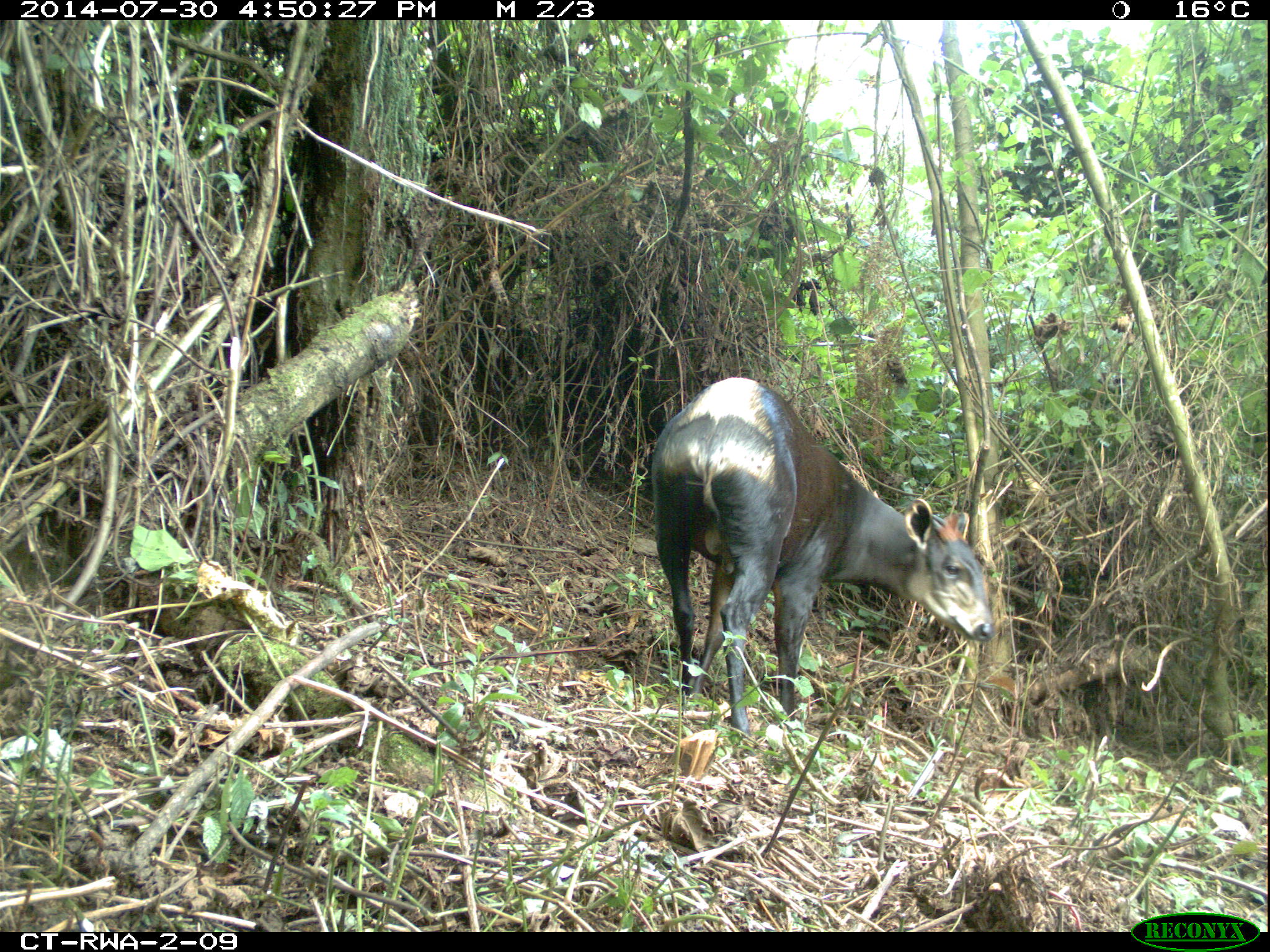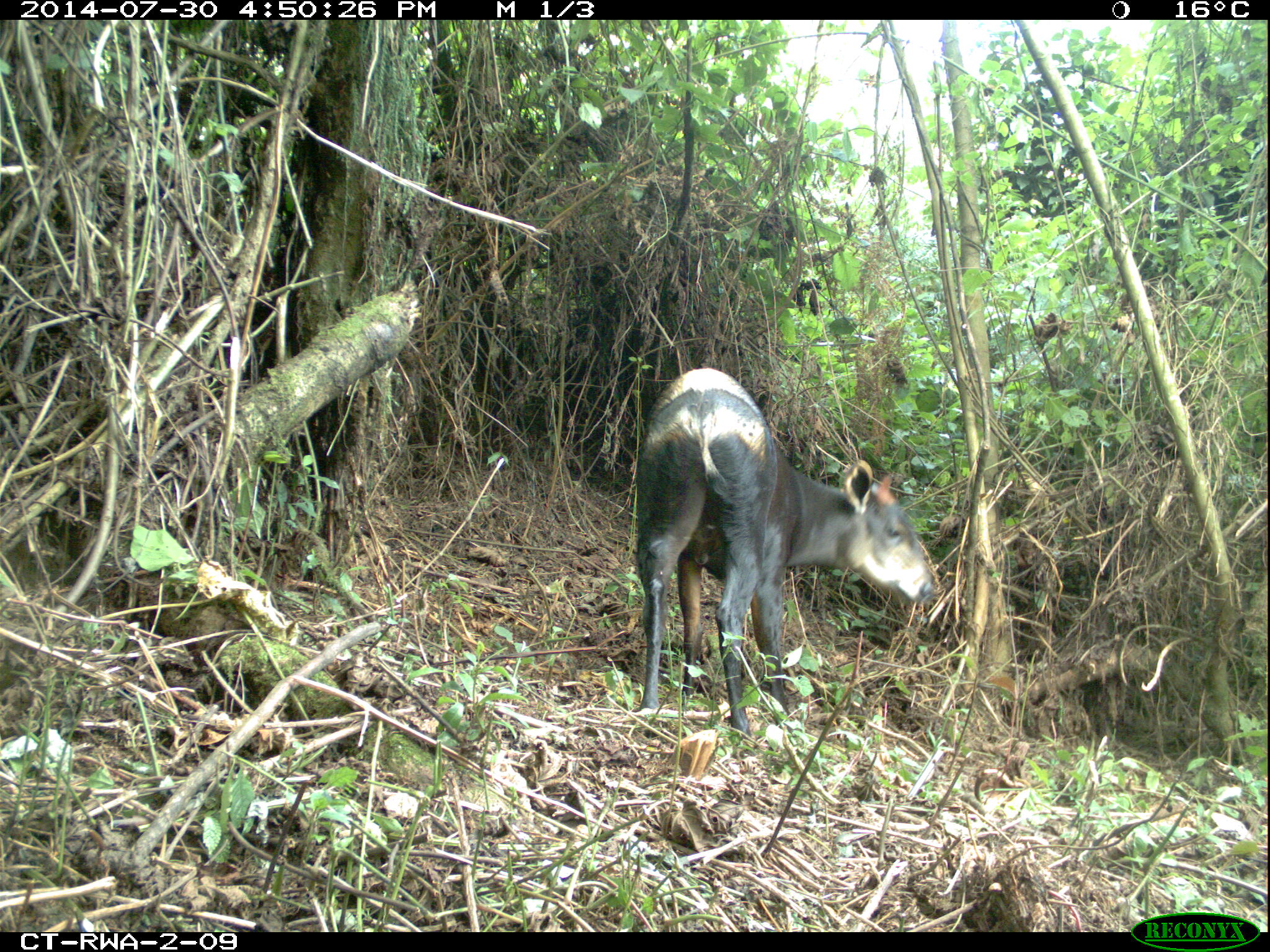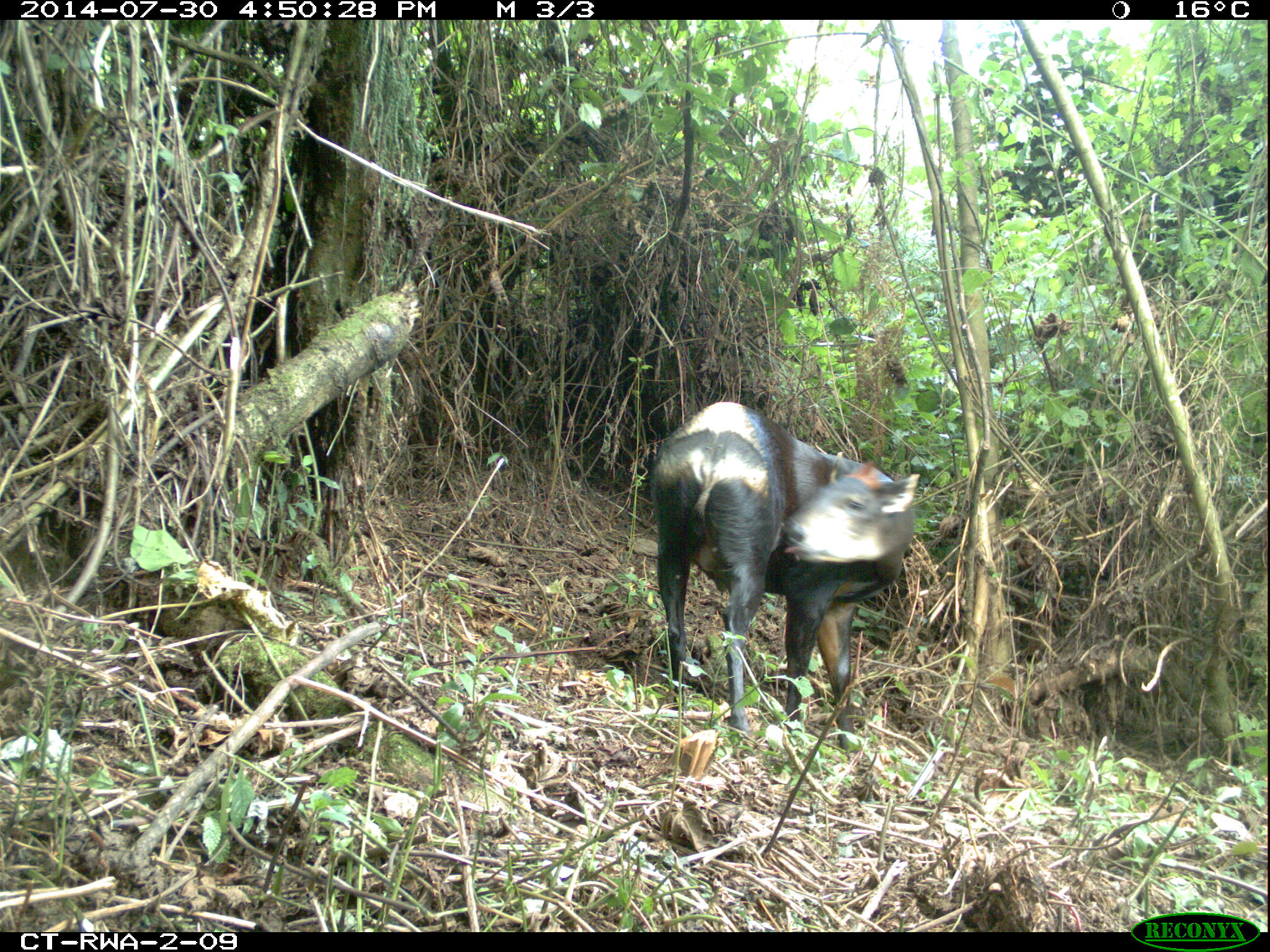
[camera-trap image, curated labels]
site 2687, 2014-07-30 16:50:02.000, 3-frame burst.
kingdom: Animalia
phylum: Chordata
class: Mammalia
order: Artiodactyla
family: Bovidae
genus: Cephalophus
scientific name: Cephalophus silvicultor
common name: light-backed duiker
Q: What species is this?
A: Cephalophus silvicultor (light-backed duiker).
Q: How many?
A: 1.